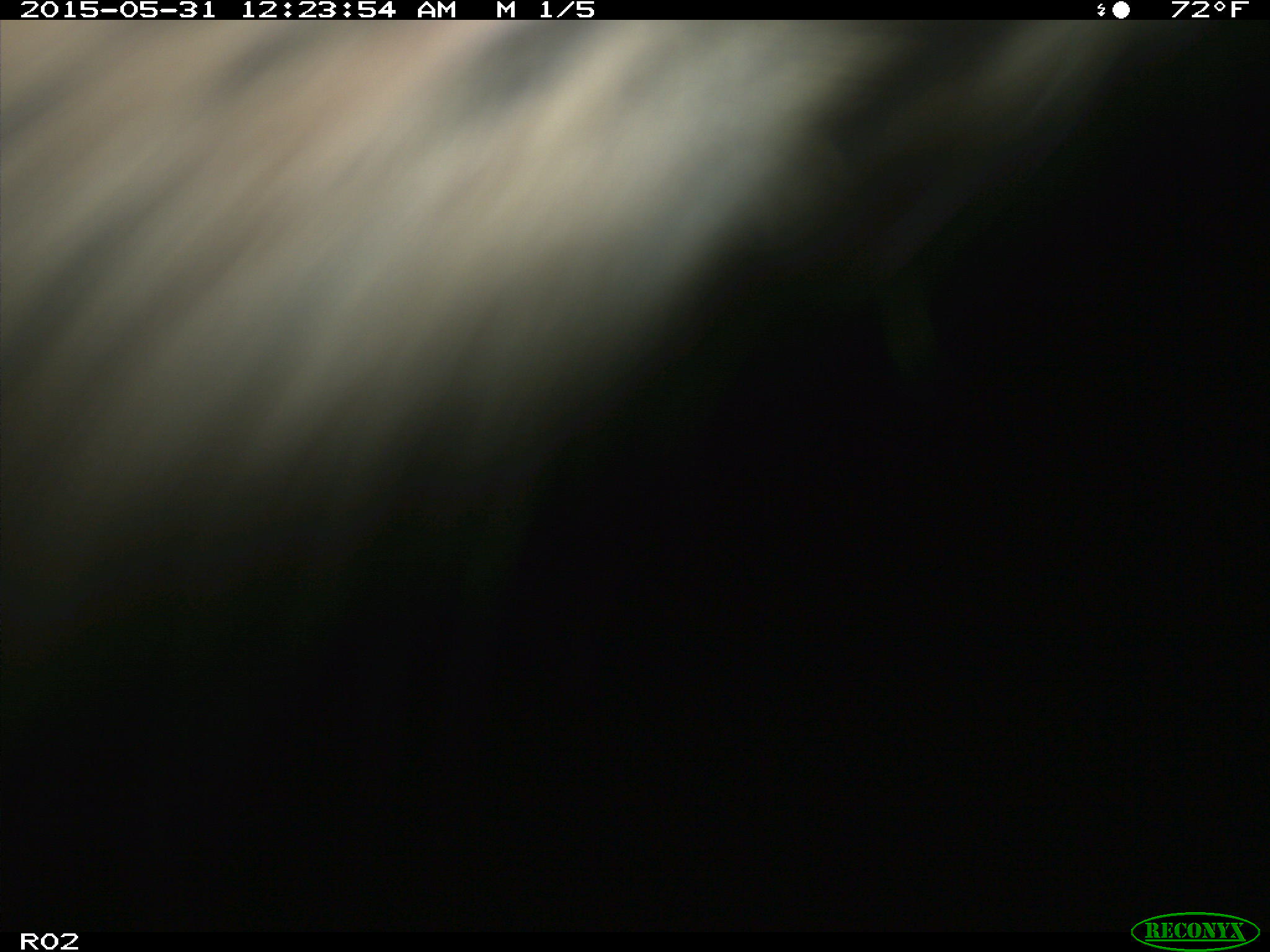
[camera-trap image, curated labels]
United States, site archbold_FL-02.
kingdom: Animalia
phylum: Chordata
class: Mammalia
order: Artiodactyla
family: Bovidae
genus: Bos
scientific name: Bos taurus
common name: domestic cow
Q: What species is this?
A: Bos taurus (domestic cow).